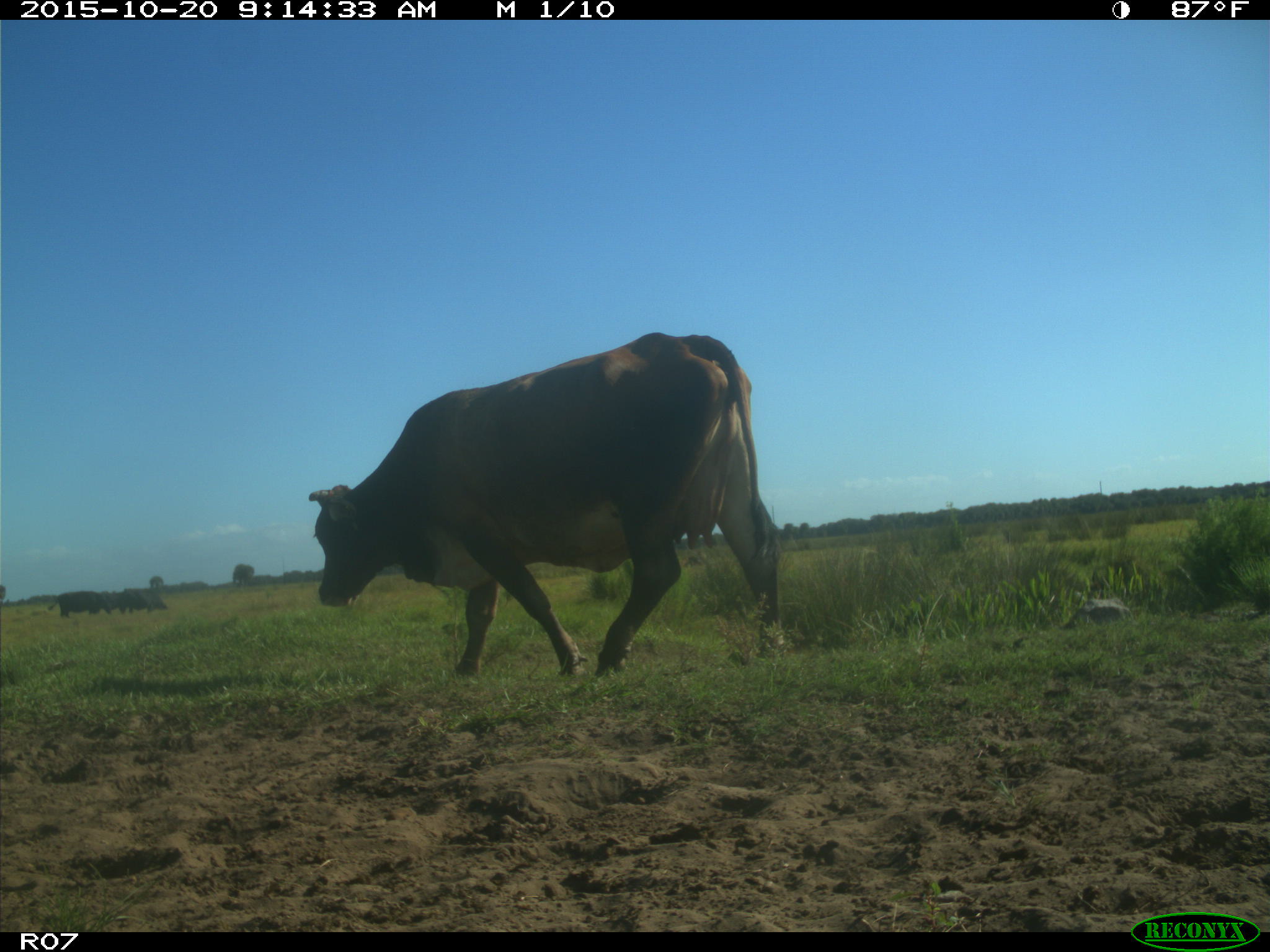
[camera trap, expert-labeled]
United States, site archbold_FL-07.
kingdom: Animalia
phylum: Chordata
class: Mammalia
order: Artiodactyla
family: Bovidae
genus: Bos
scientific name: Bos taurus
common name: domestic cow